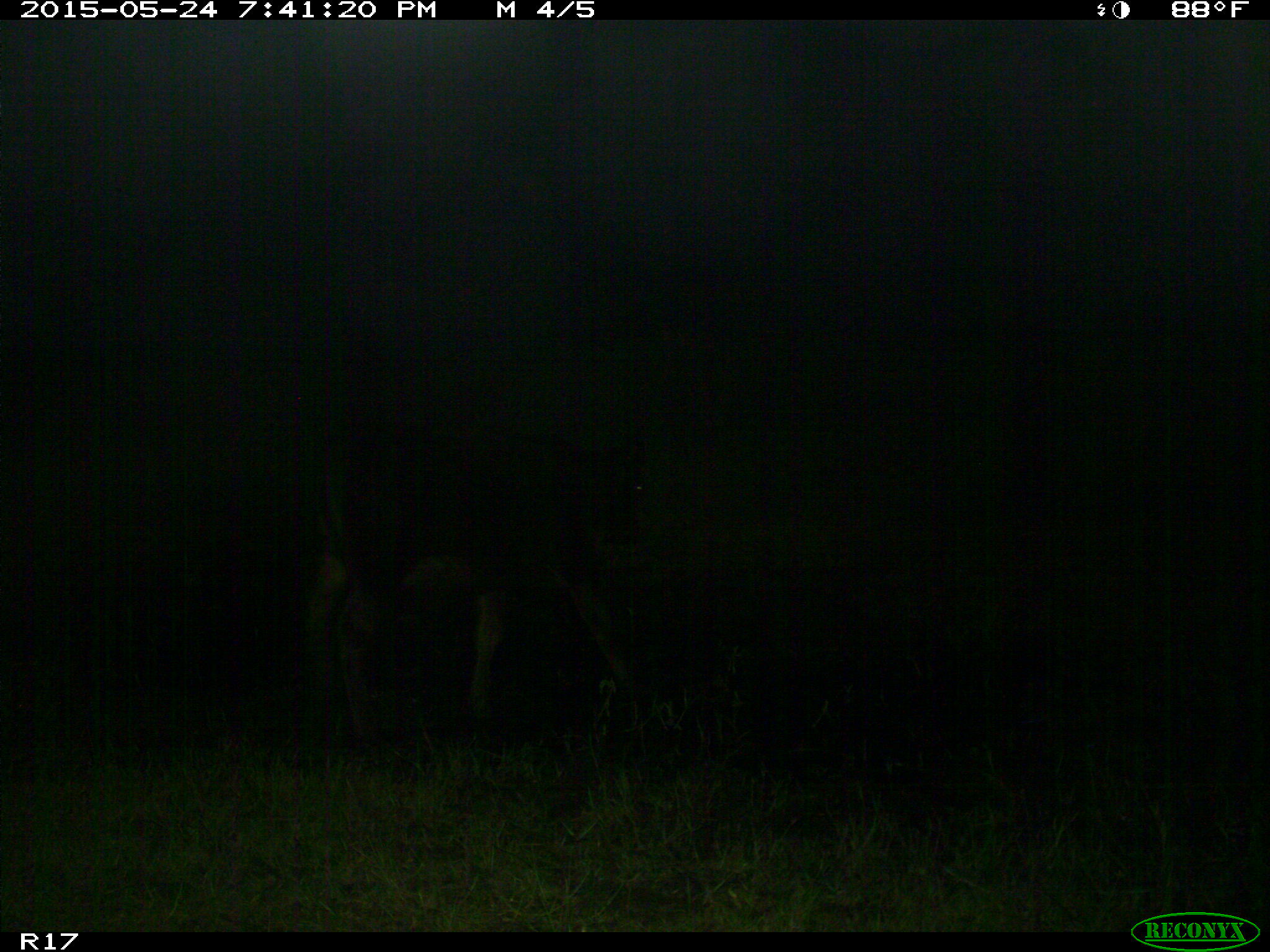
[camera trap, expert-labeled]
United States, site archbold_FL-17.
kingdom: Animalia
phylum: Chordata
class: Mammalia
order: Artiodactyla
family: Bovidae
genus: Bos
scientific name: Bos taurus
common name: domestic cow